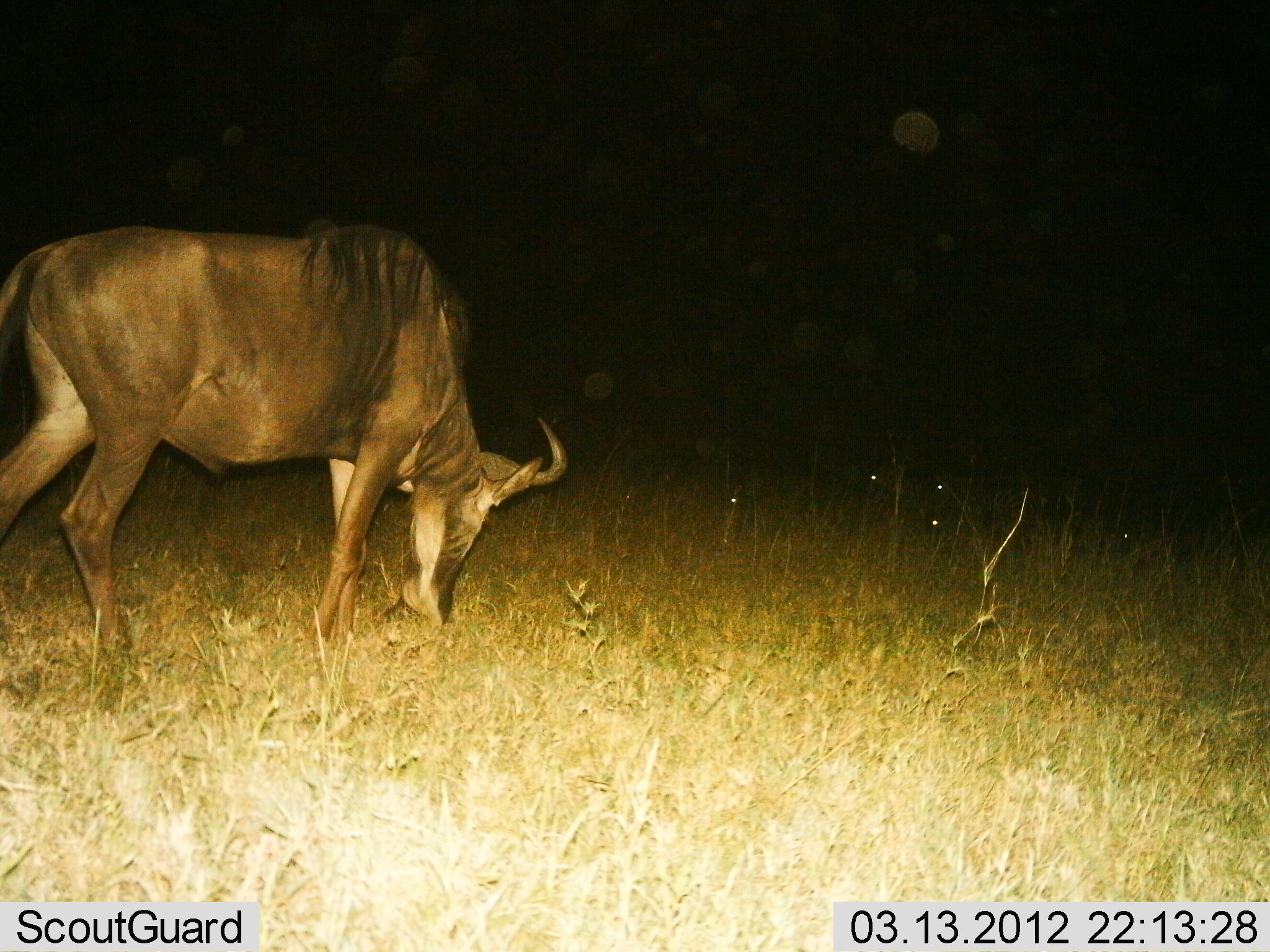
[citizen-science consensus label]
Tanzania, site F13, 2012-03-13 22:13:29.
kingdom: Animalia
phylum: Chordata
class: Mammalia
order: Artiodactyla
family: Bovidae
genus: Connochaetes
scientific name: Connochaetes taurinus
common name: blue wildebeest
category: wildebeest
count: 1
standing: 57%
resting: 0%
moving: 0%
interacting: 0%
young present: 0%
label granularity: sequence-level